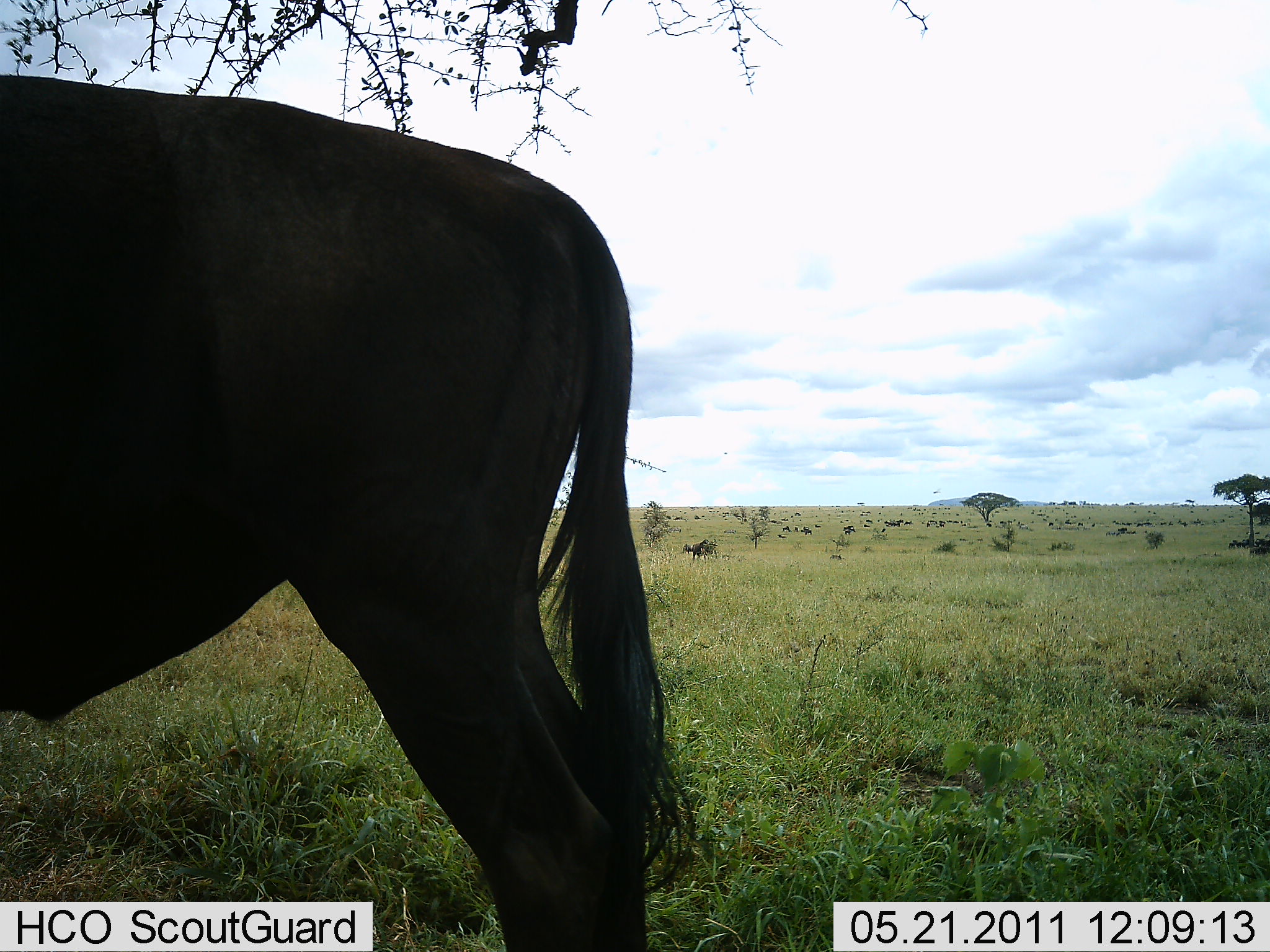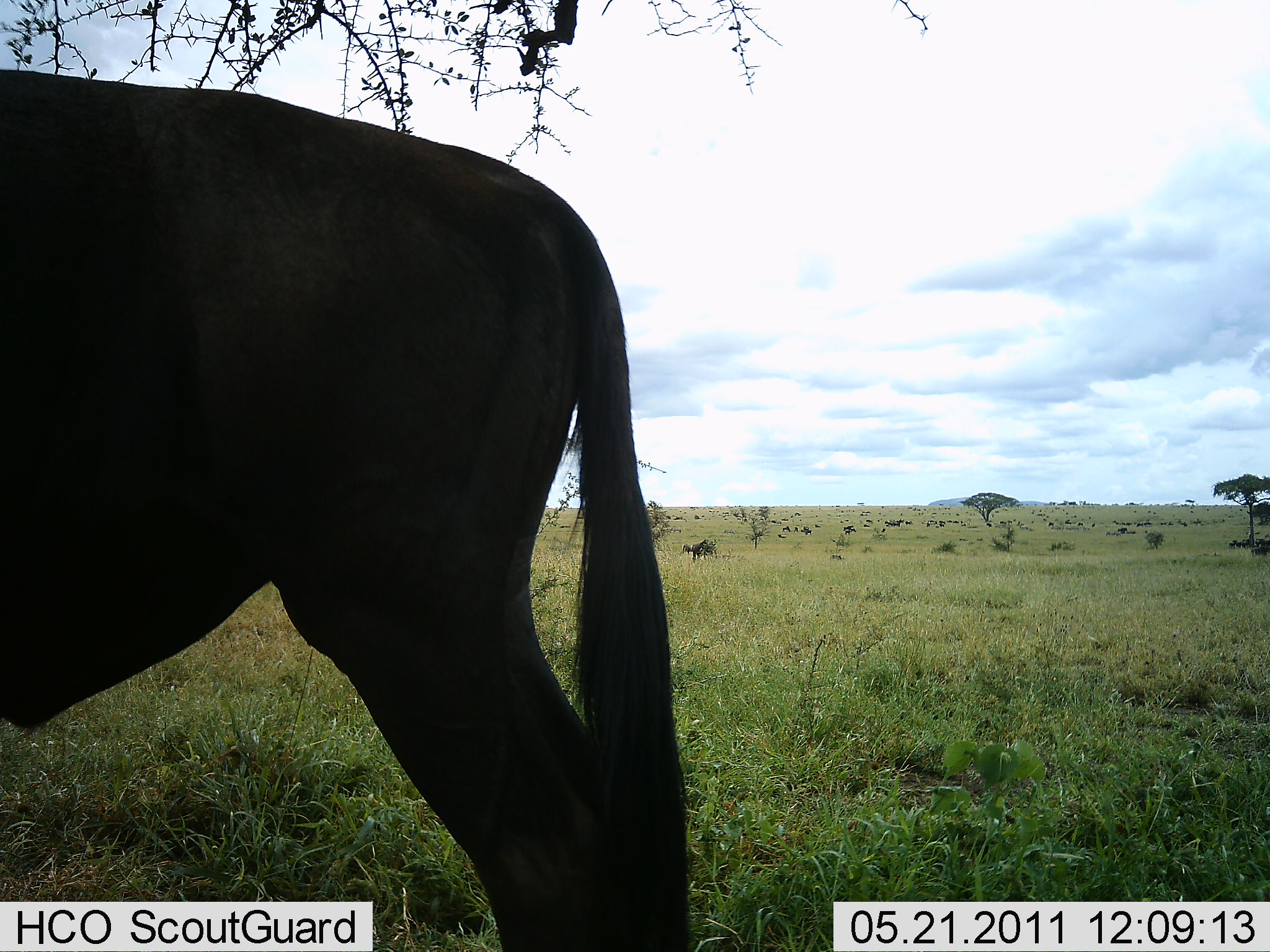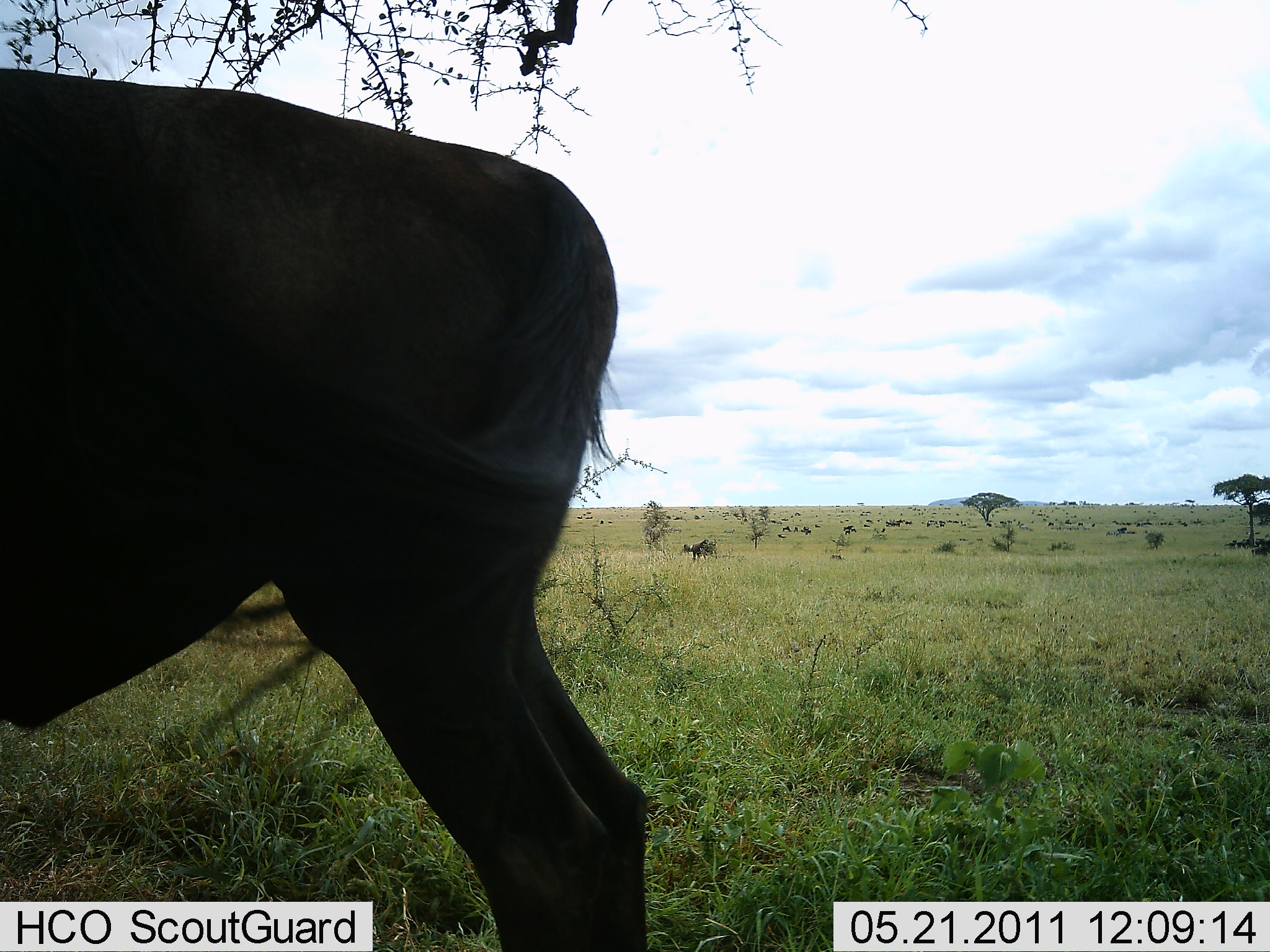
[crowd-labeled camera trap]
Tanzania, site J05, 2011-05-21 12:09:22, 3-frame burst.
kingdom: Animalia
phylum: Chordata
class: Mammalia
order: Artiodactyla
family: Bovidae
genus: Connochaetes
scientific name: Connochaetes taurinus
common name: blue wildebeest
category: wildebeest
Wildebeest (blue wildebeest) (Connochaetes taurinus), count 1. Behavior (volunteer vote fractions): standing 90%, resting 10%, moving 0%, interacting 0%. Young present (vote fraction): 0%. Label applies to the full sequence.